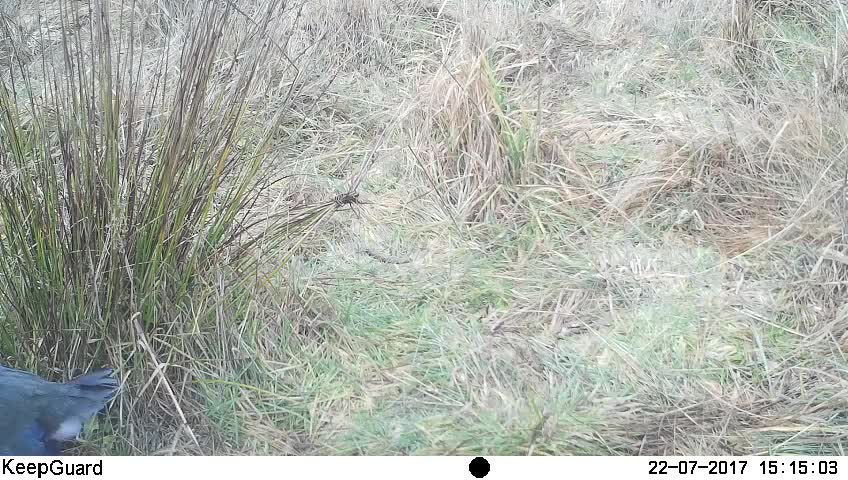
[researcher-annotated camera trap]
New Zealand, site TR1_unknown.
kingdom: Animalia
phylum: Chordata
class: Aves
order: Gruiformes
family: Rallidae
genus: Porphyrio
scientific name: Porphyrio mantelli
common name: takahe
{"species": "takahe (Porphyrio mantelli)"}